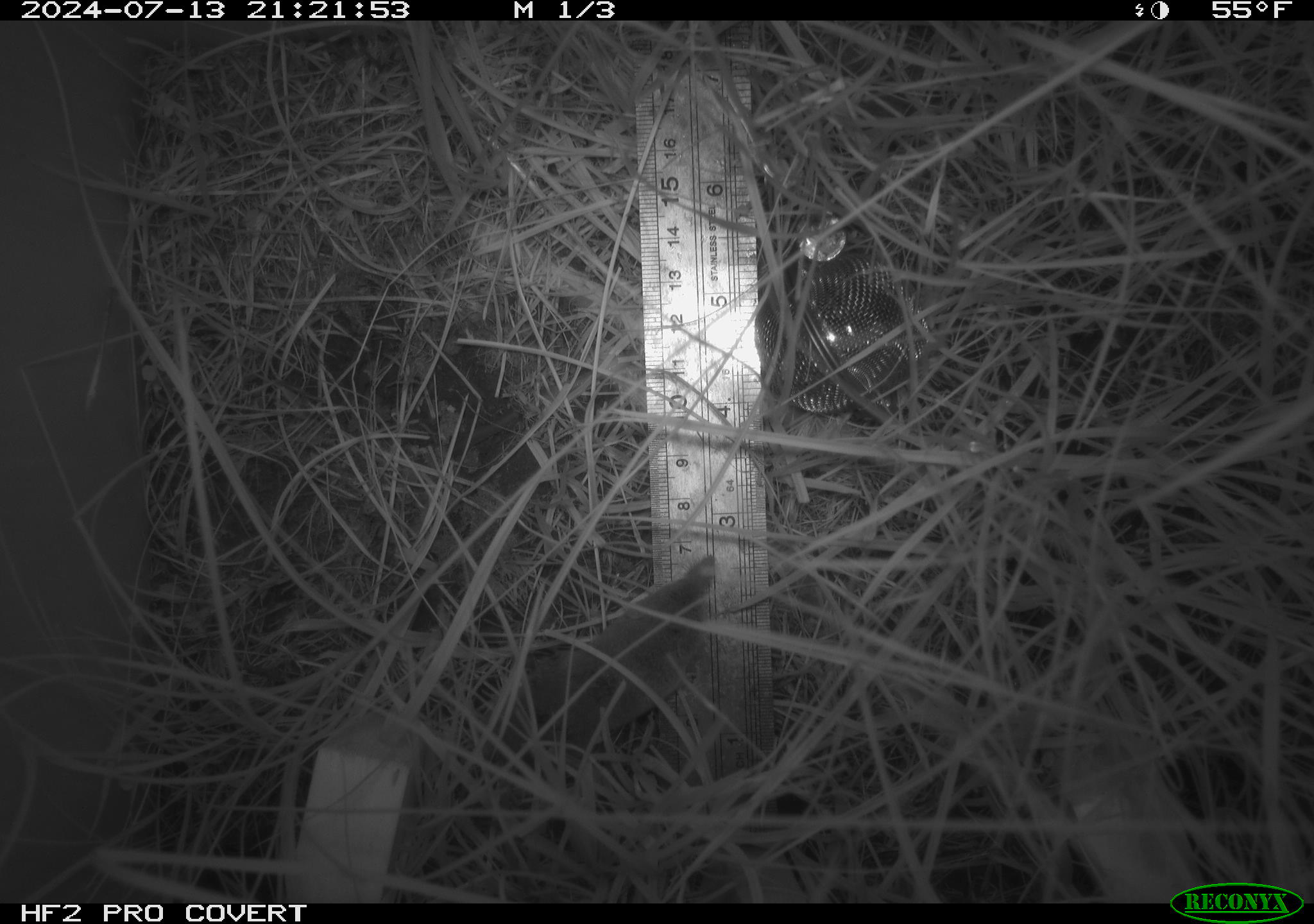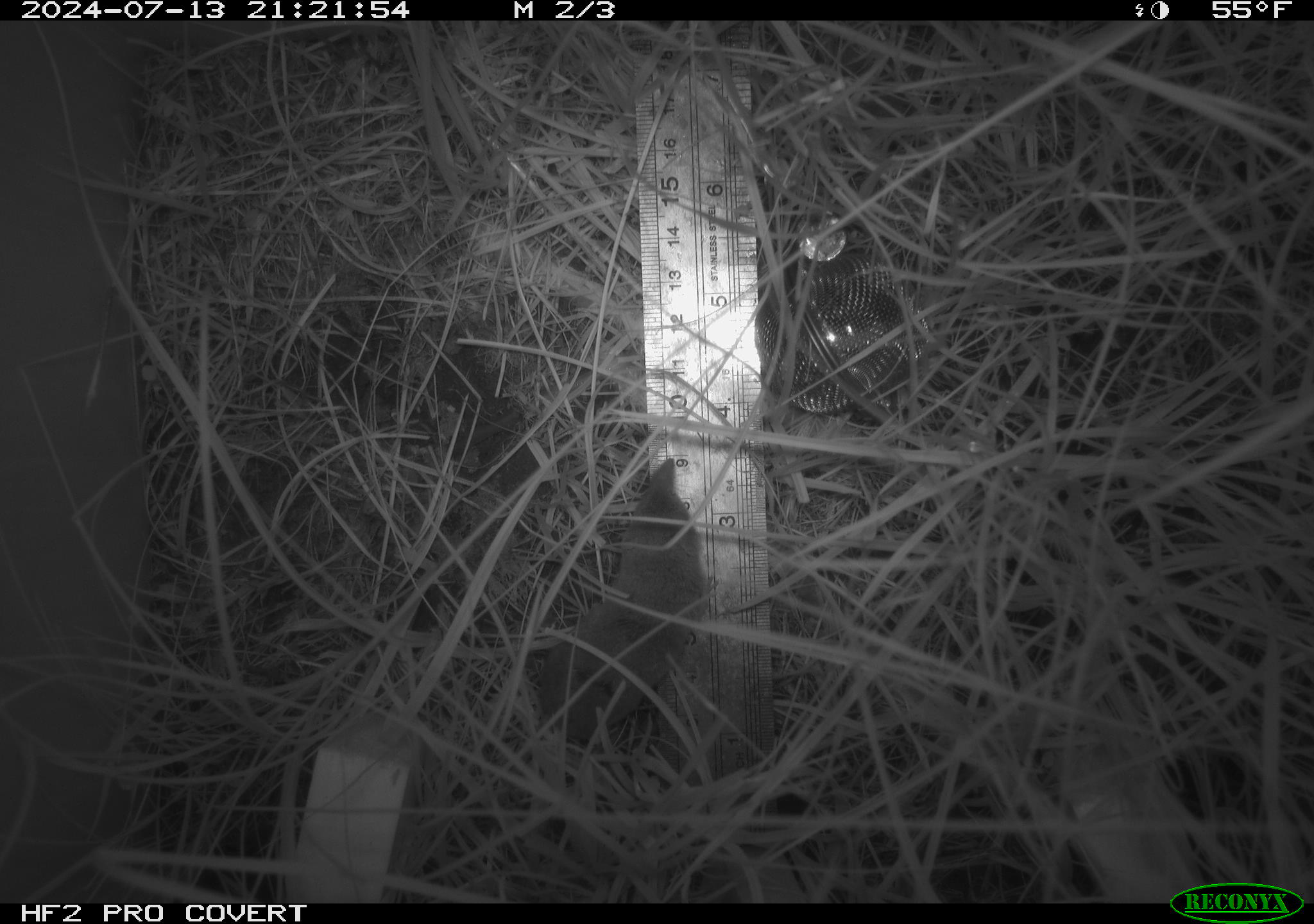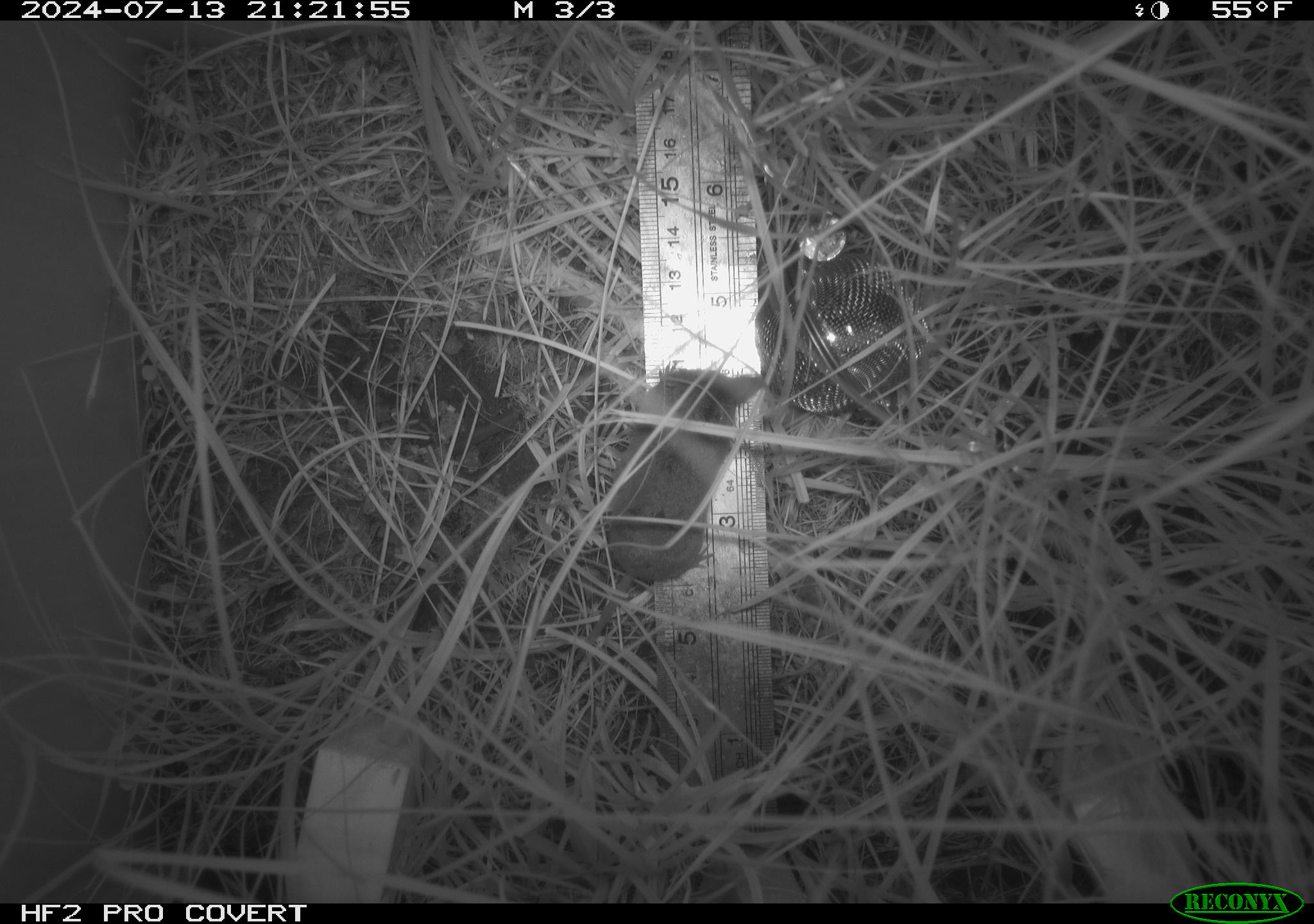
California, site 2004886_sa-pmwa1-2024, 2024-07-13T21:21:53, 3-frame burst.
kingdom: Animalia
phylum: Chordata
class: Mammalia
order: Eulipotyphla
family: Soricidae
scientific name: Soricidae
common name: shrews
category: soricidae family